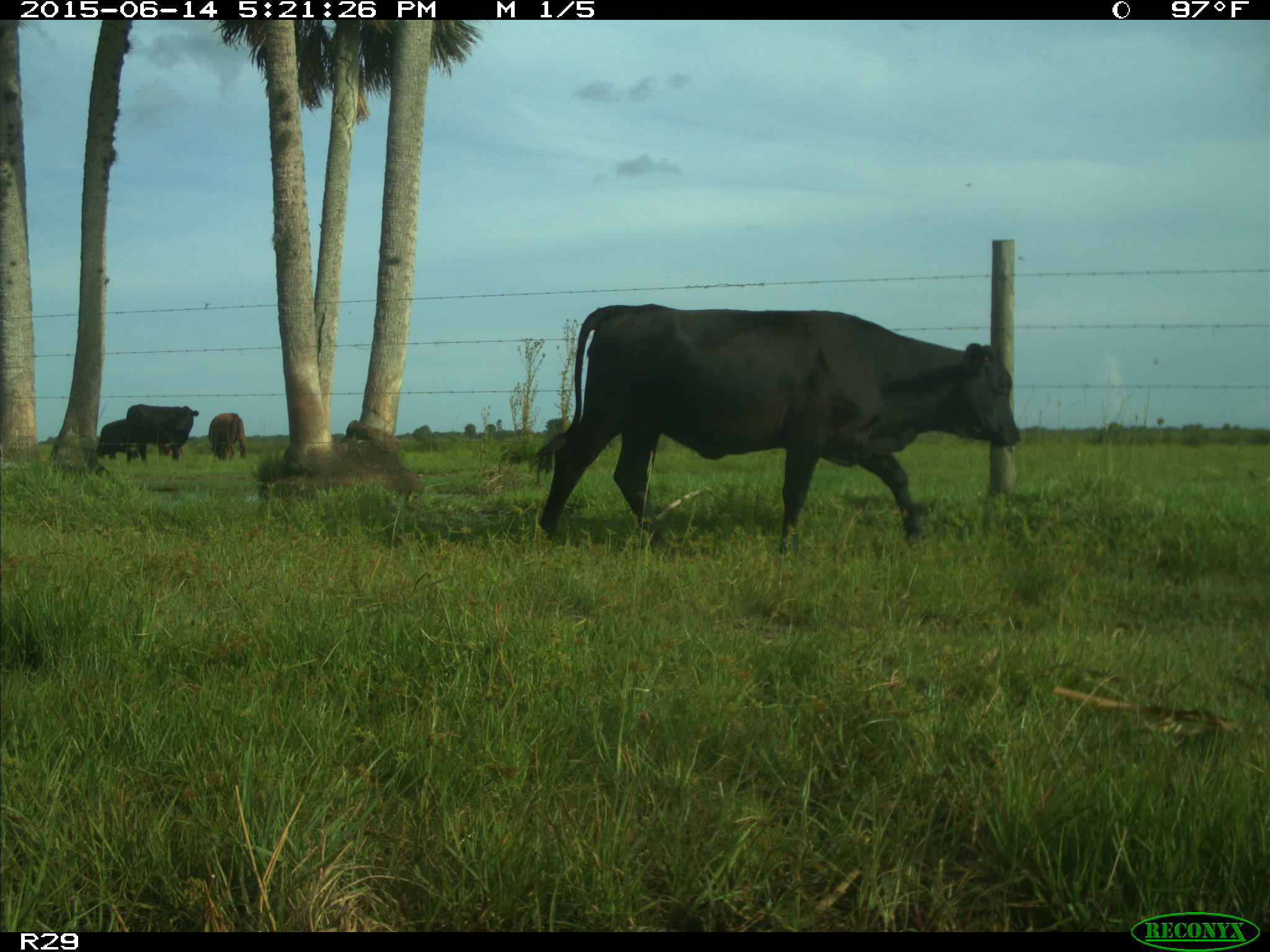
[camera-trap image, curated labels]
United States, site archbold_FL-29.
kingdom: Animalia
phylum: Chordata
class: Mammalia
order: Artiodactyla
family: Bovidae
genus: Bos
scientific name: Bos taurus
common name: domestic cow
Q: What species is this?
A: Bos taurus (domestic cow).